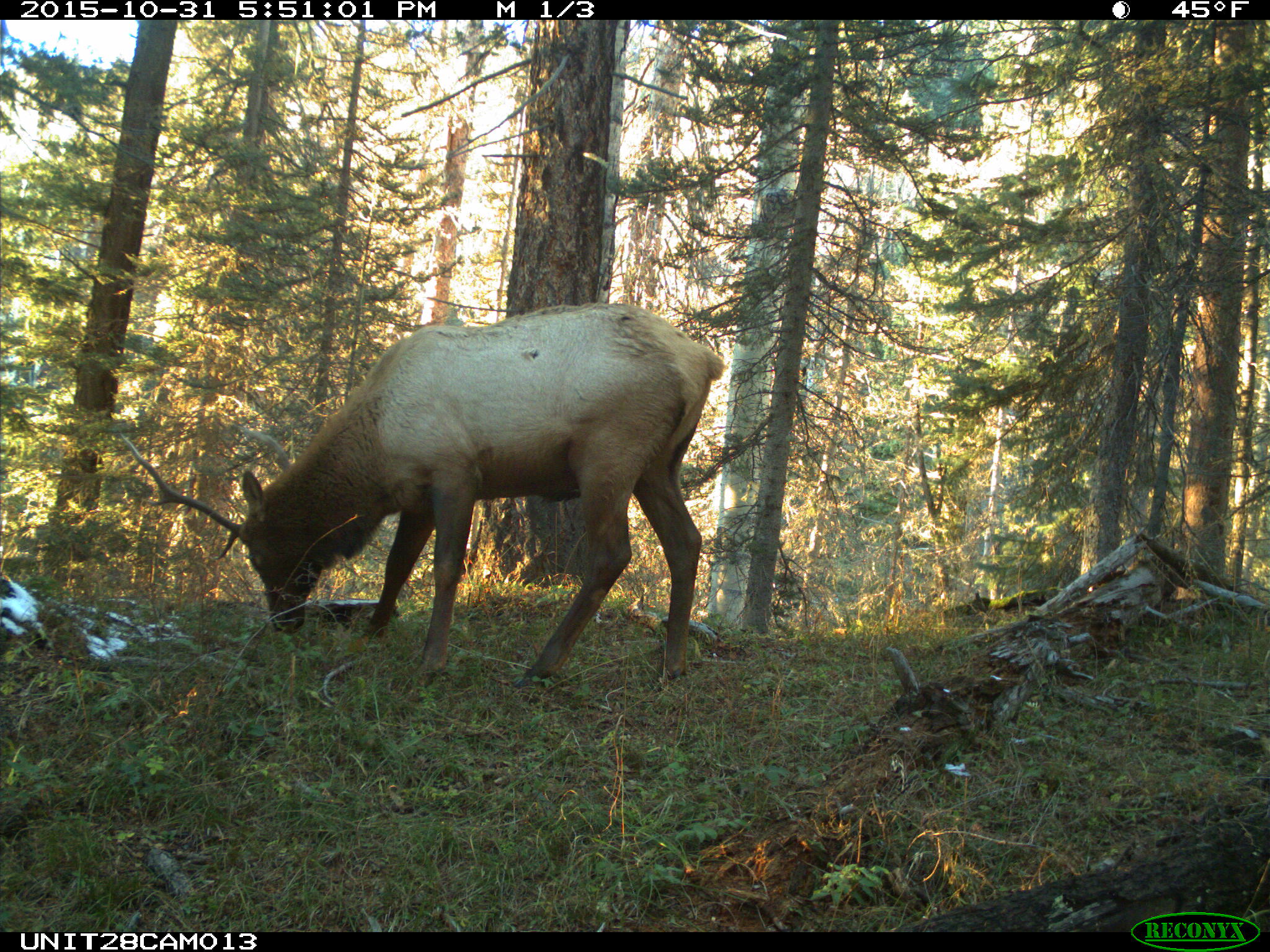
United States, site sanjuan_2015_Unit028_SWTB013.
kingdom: Animalia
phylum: Chordata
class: Mammalia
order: Artiodactyla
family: Cervidae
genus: Cervus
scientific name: Cervus elaphus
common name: red deer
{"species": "Cervus elaphus (red deer)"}